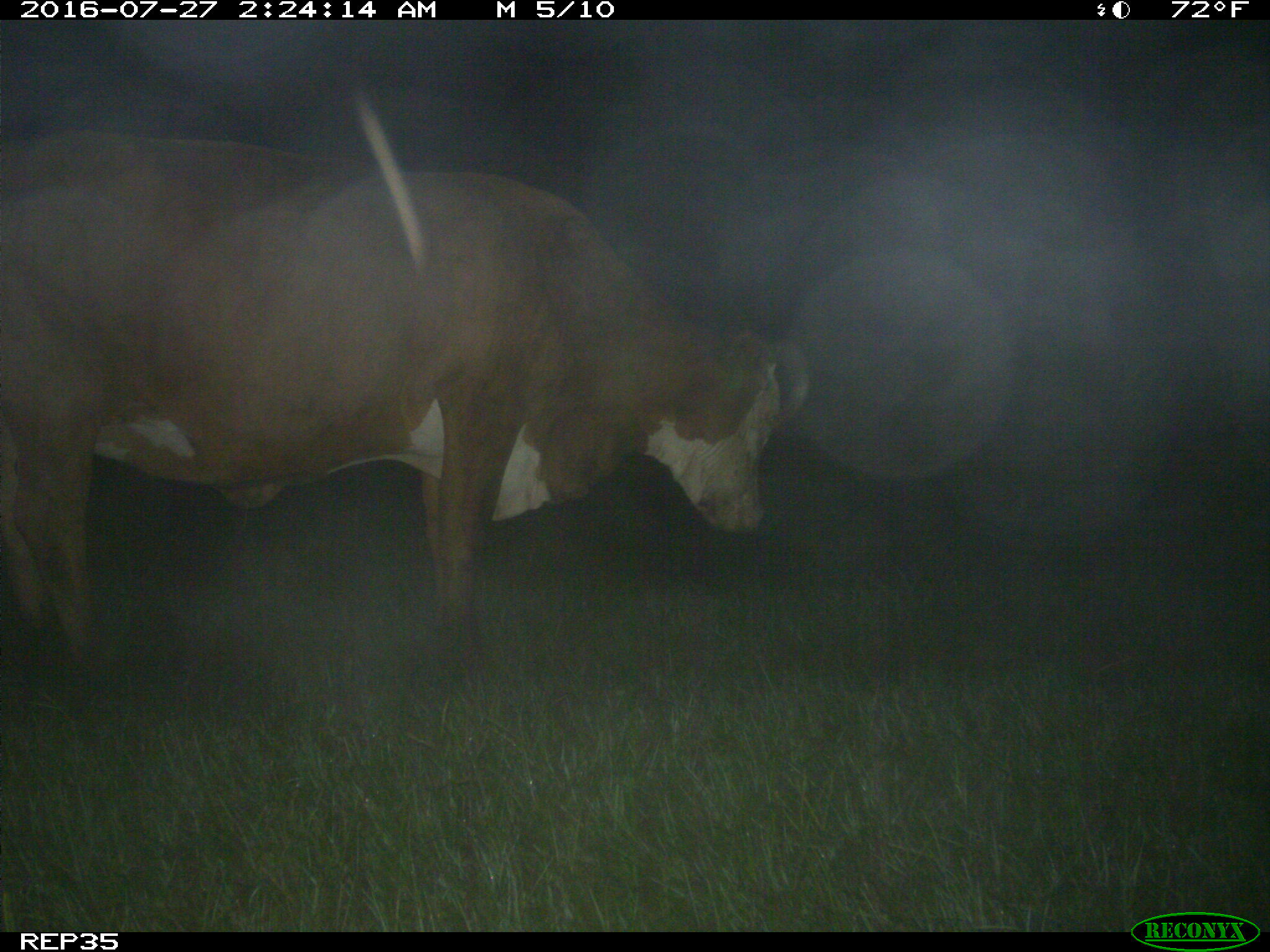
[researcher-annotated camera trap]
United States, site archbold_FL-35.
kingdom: Animalia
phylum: Chordata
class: Mammalia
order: Artiodactyla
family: Bovidae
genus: Bos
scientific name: Bos taurus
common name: domestic cow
Bos taurus (domestic cow).